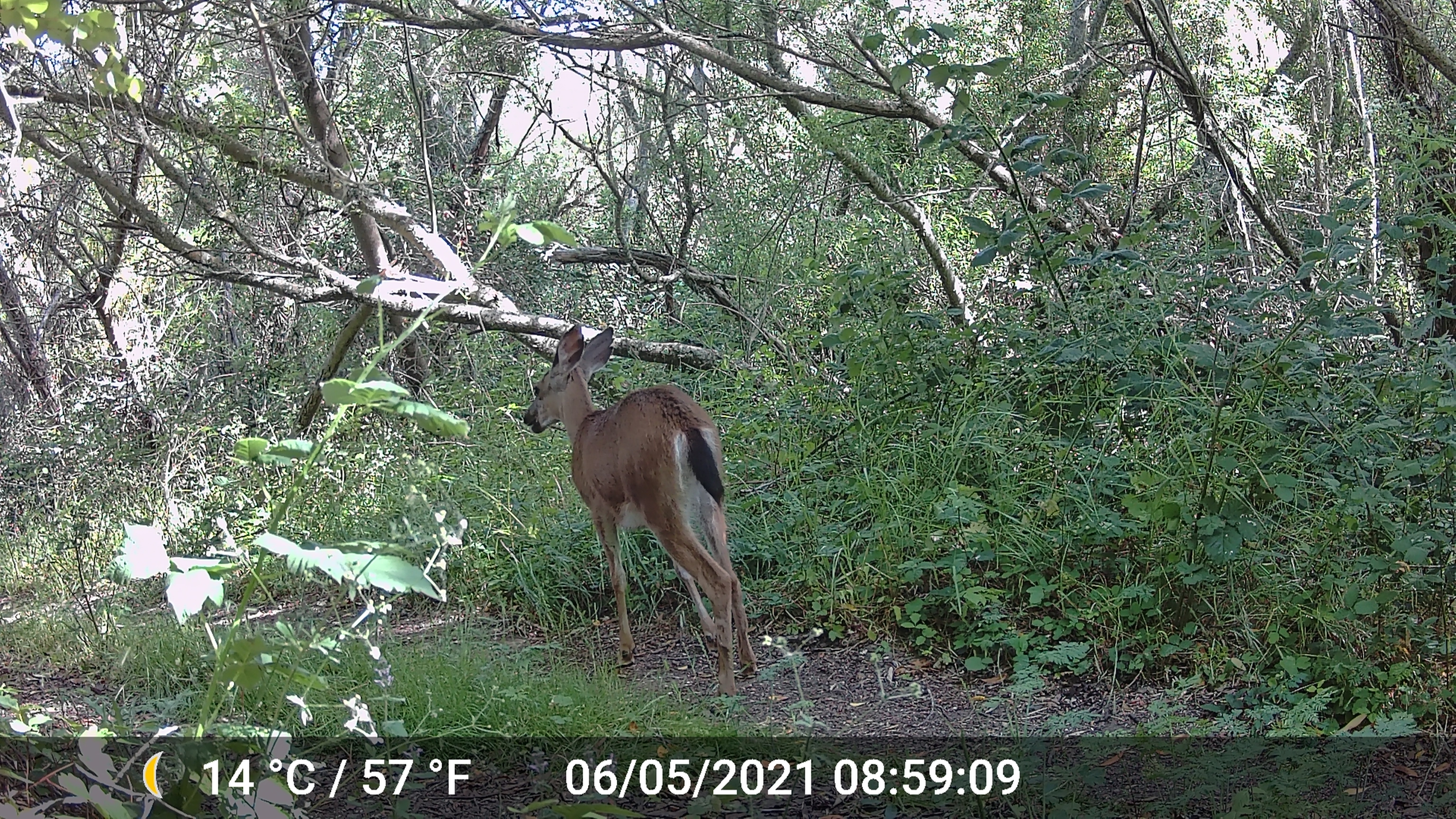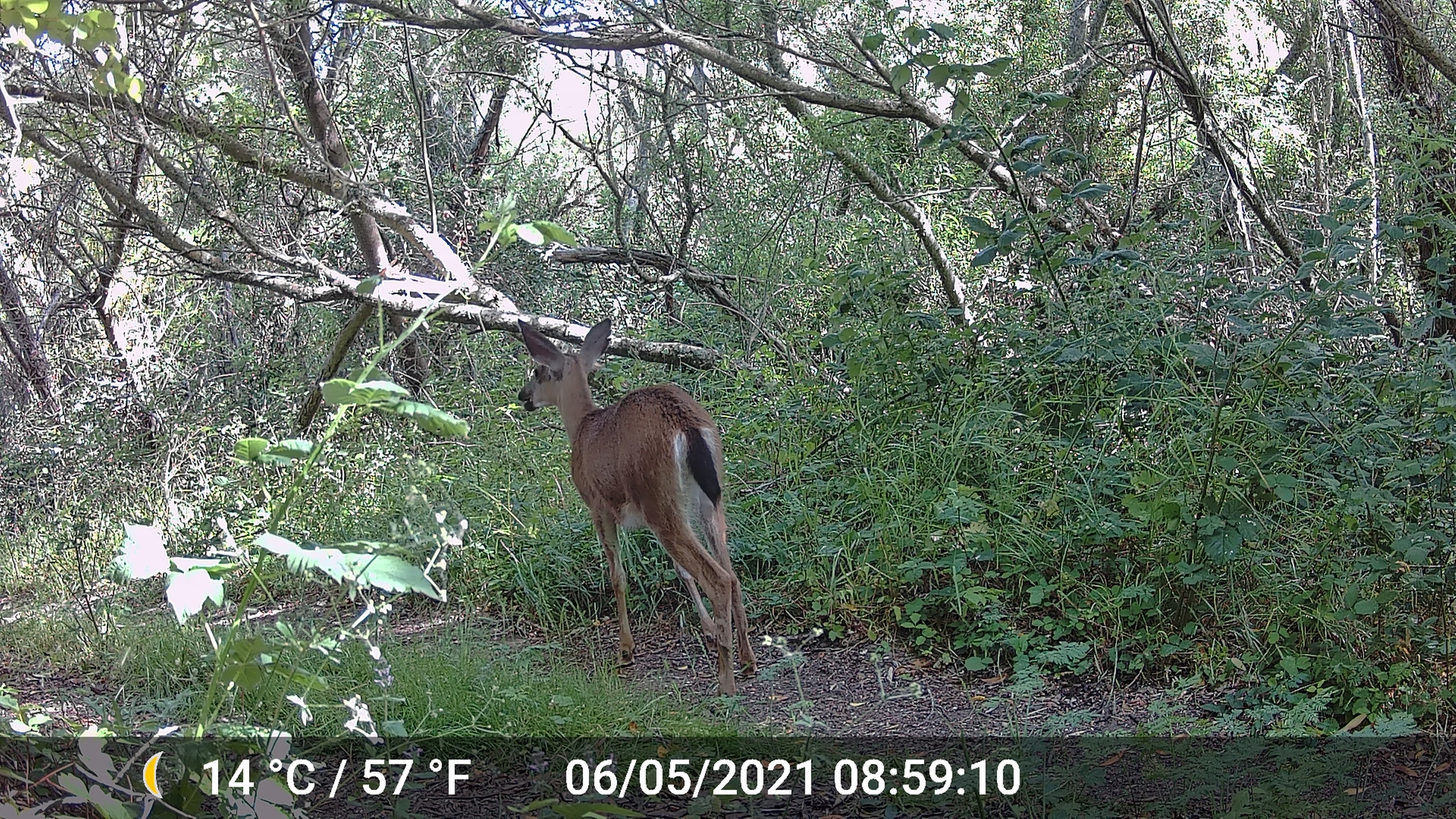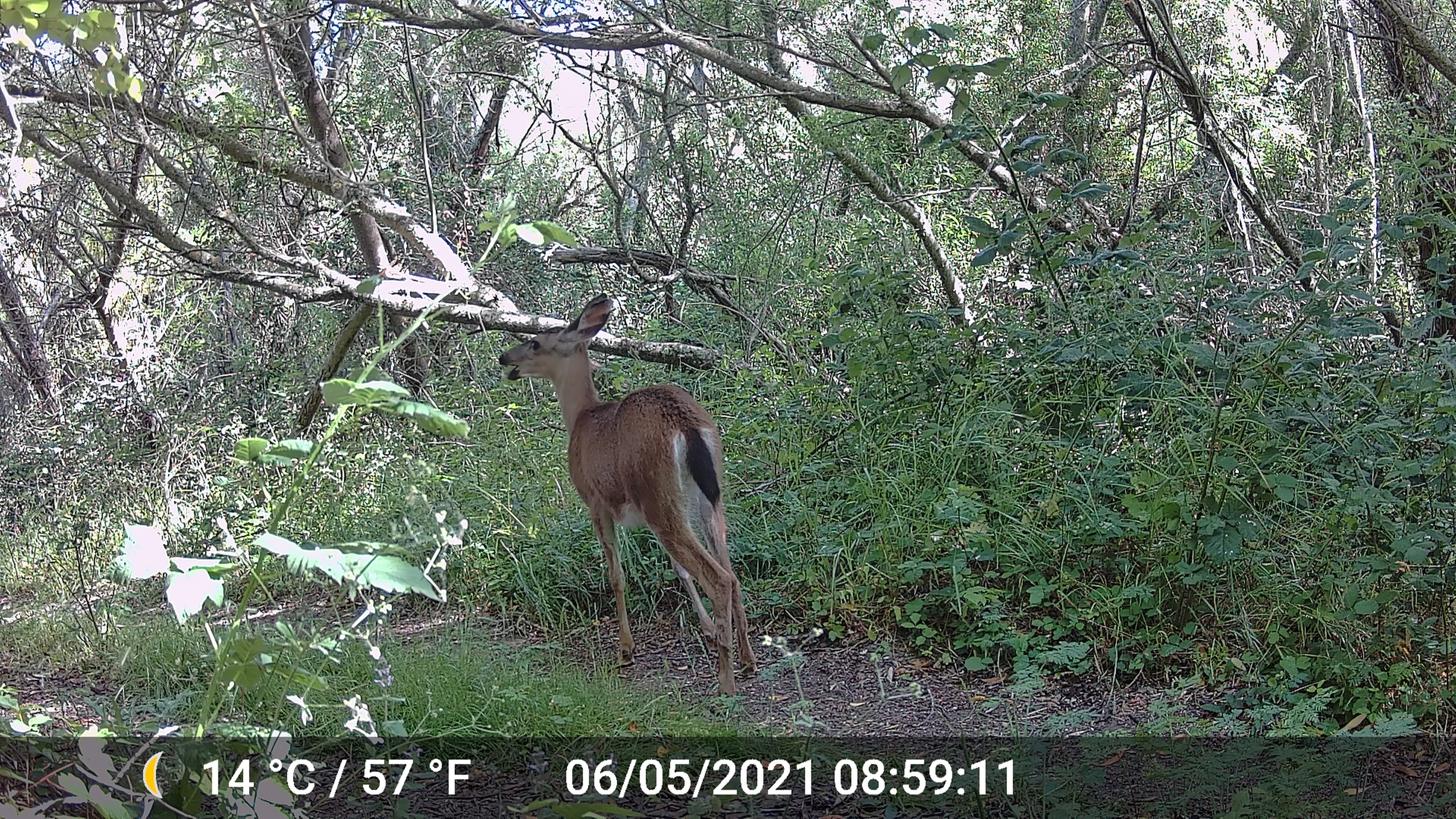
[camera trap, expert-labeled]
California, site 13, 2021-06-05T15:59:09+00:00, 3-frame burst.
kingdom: Animalia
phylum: Chordata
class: Mammalia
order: Artiodactyla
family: Cervidae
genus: Odocoileus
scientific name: Odocoileus hemionus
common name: mule deer